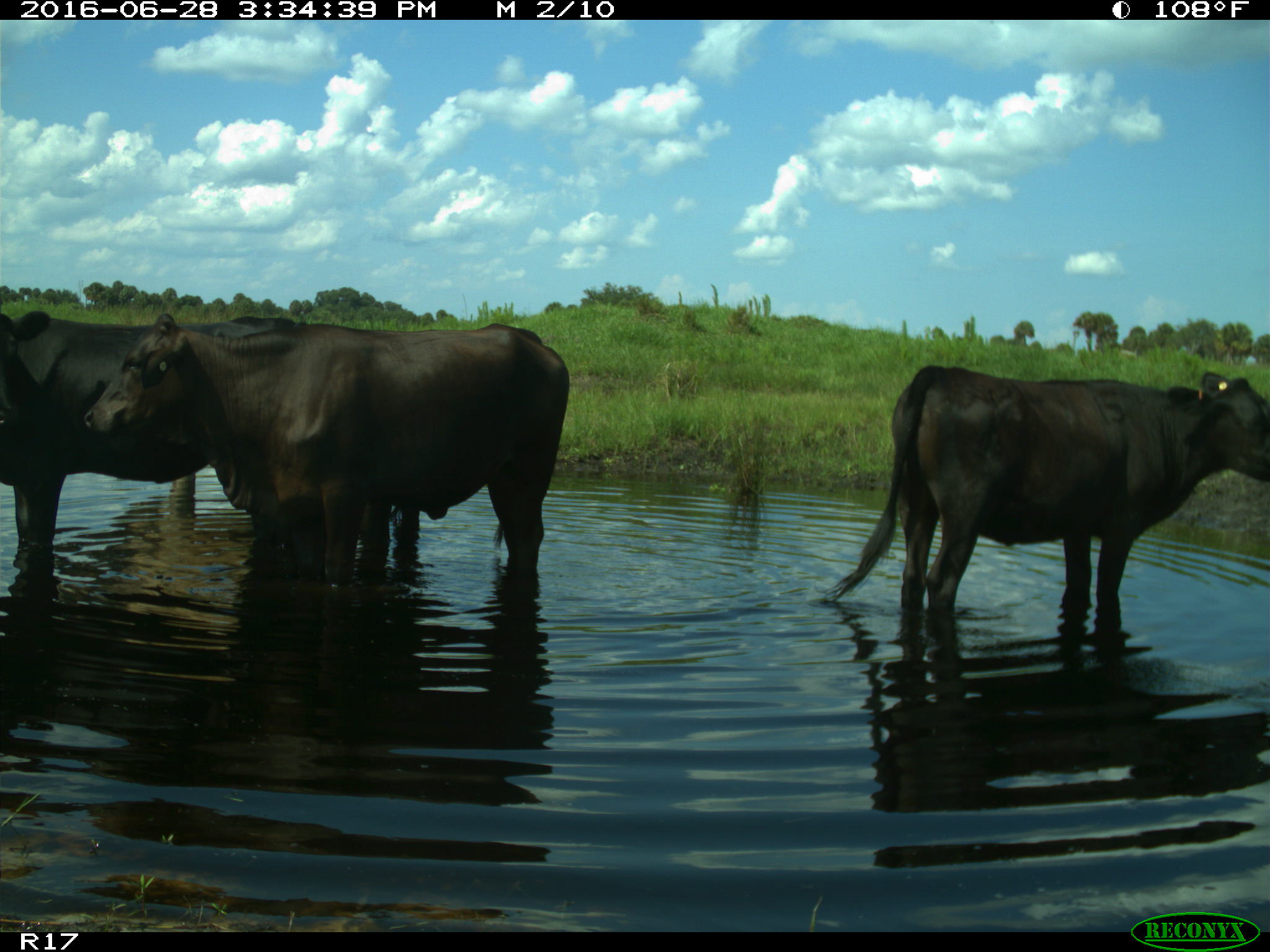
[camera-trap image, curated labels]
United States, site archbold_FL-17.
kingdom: Animalia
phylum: Chordata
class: Mammalia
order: Artiodactyla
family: Bovidae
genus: Bos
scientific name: Bos taurus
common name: domestic cow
Bos taurus (domestic cow).